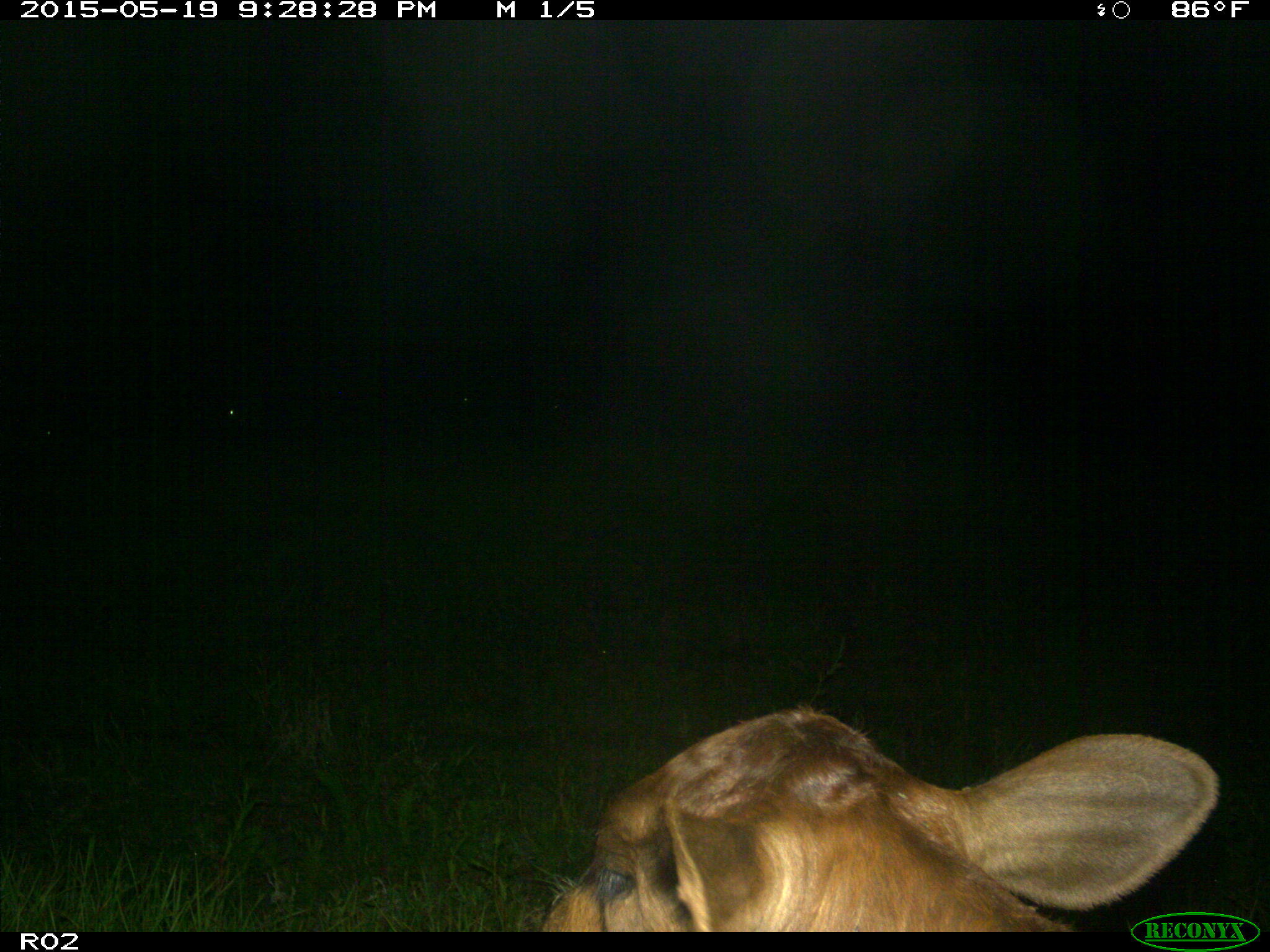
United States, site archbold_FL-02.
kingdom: Animalia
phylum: Chordata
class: Mammalia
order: Artiodactyla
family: Bovidae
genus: Bos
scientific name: Bos taurus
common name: domestic cow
Bos taurus (domestic cow).